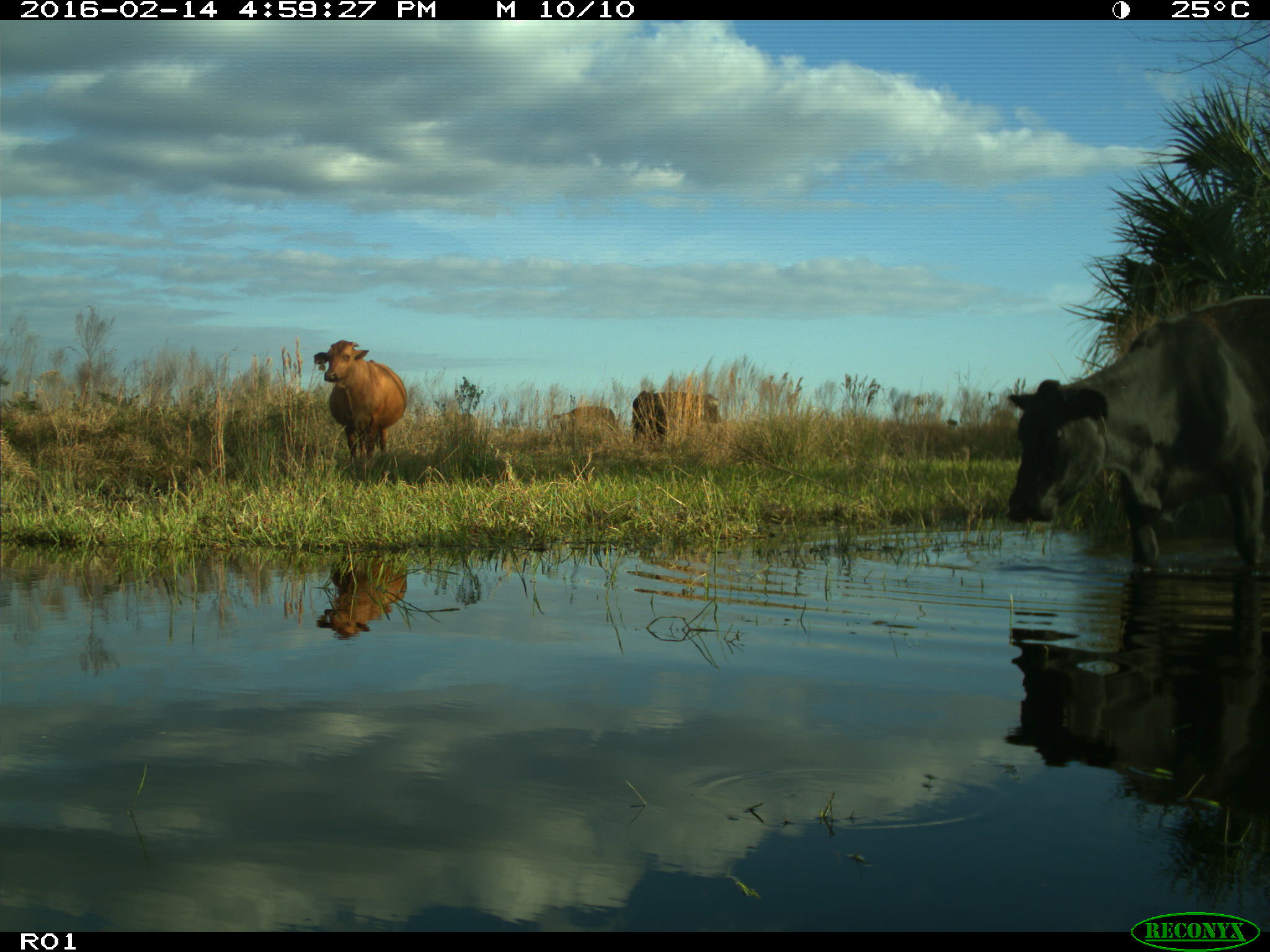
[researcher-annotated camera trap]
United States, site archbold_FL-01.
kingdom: Animalia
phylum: Chordata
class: Mammalia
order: Artiodactyla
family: Bovidae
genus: Bos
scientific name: Bos taurus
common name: domestic cow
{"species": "Bos taurus (domestic cow)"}